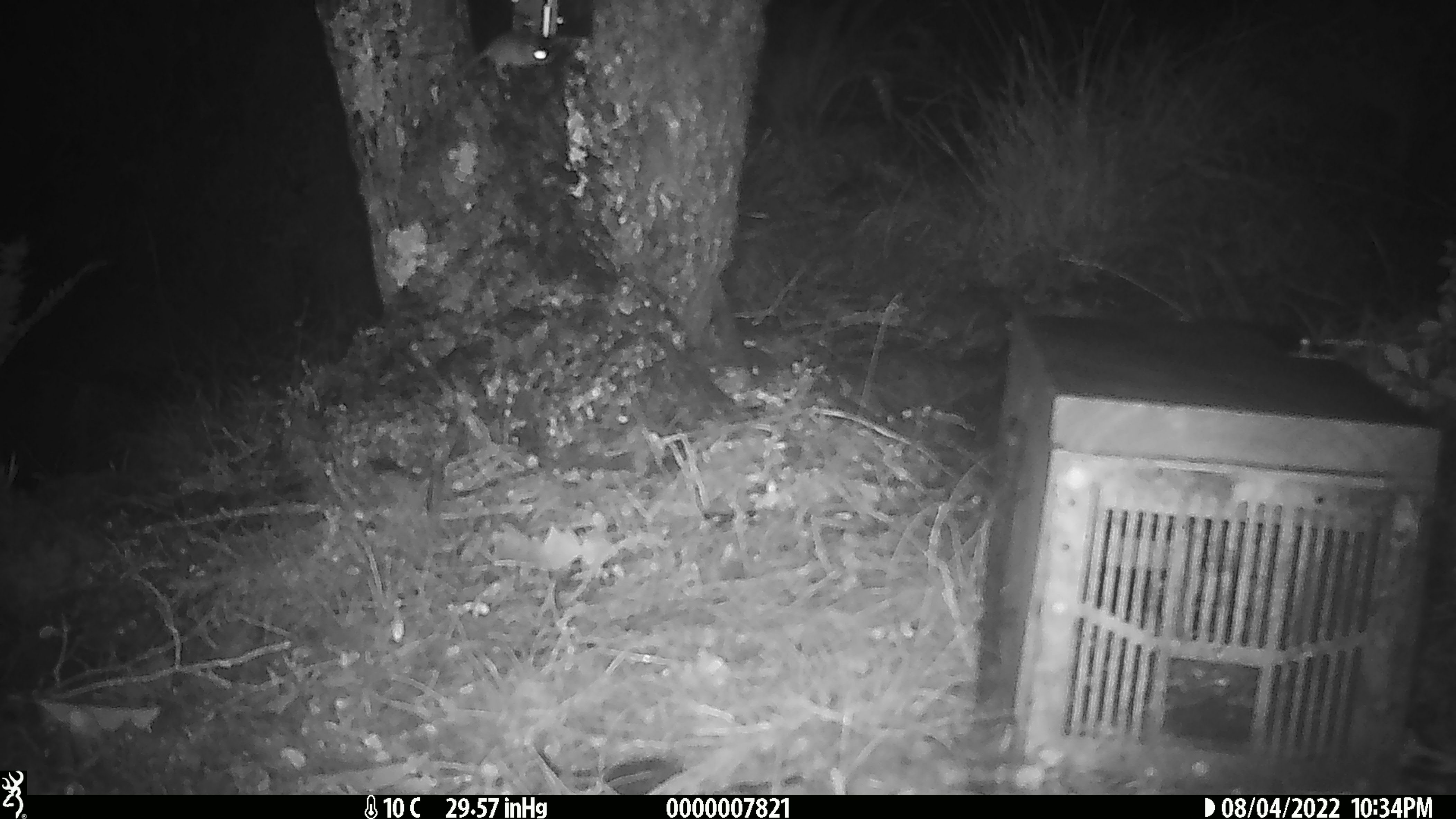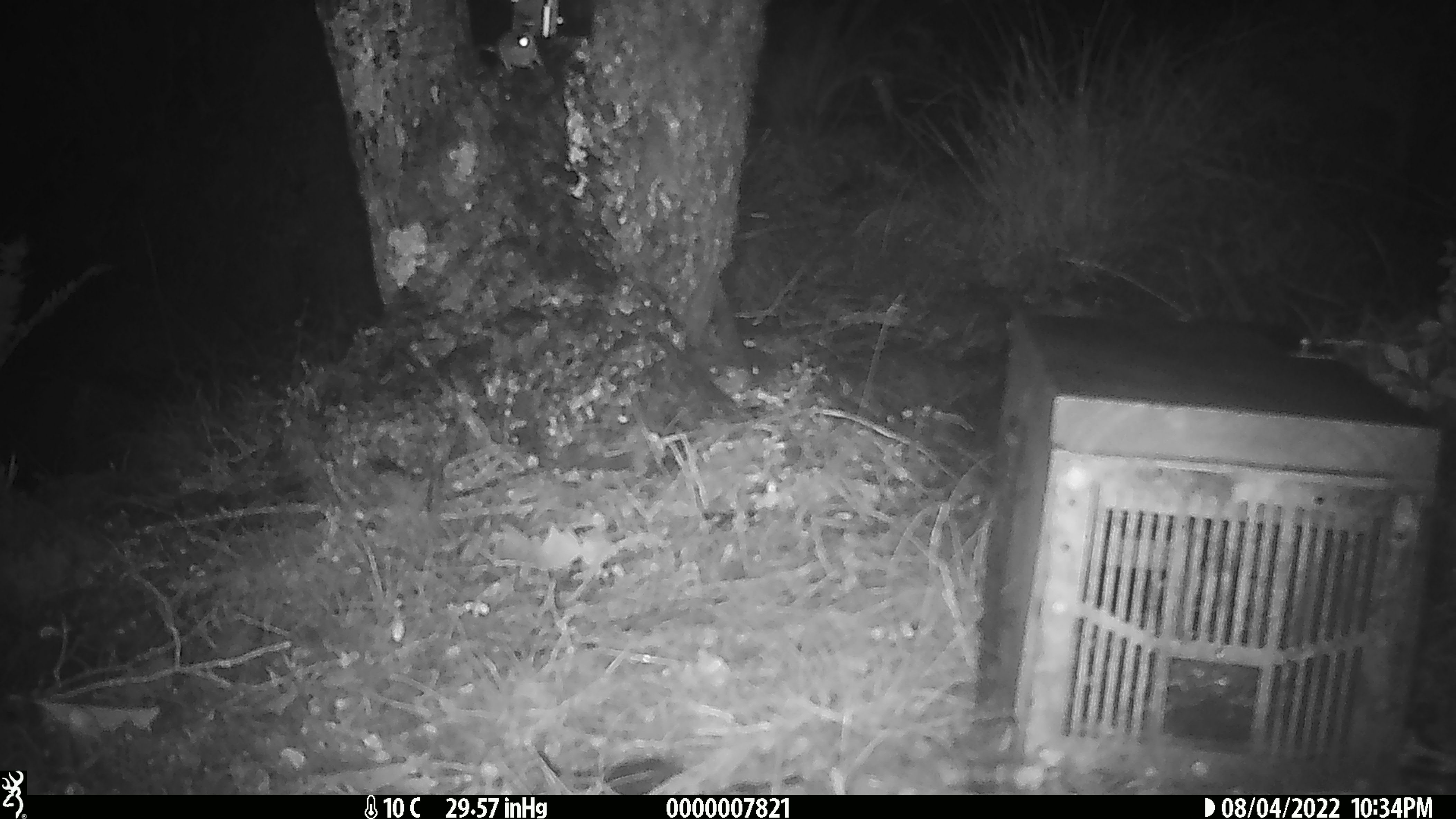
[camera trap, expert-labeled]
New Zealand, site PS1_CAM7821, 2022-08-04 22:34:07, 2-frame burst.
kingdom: Animalia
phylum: Chordata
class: Mammalia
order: Rodentia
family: Muridae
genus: Mus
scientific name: Mus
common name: mouse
Mouse (Mus).